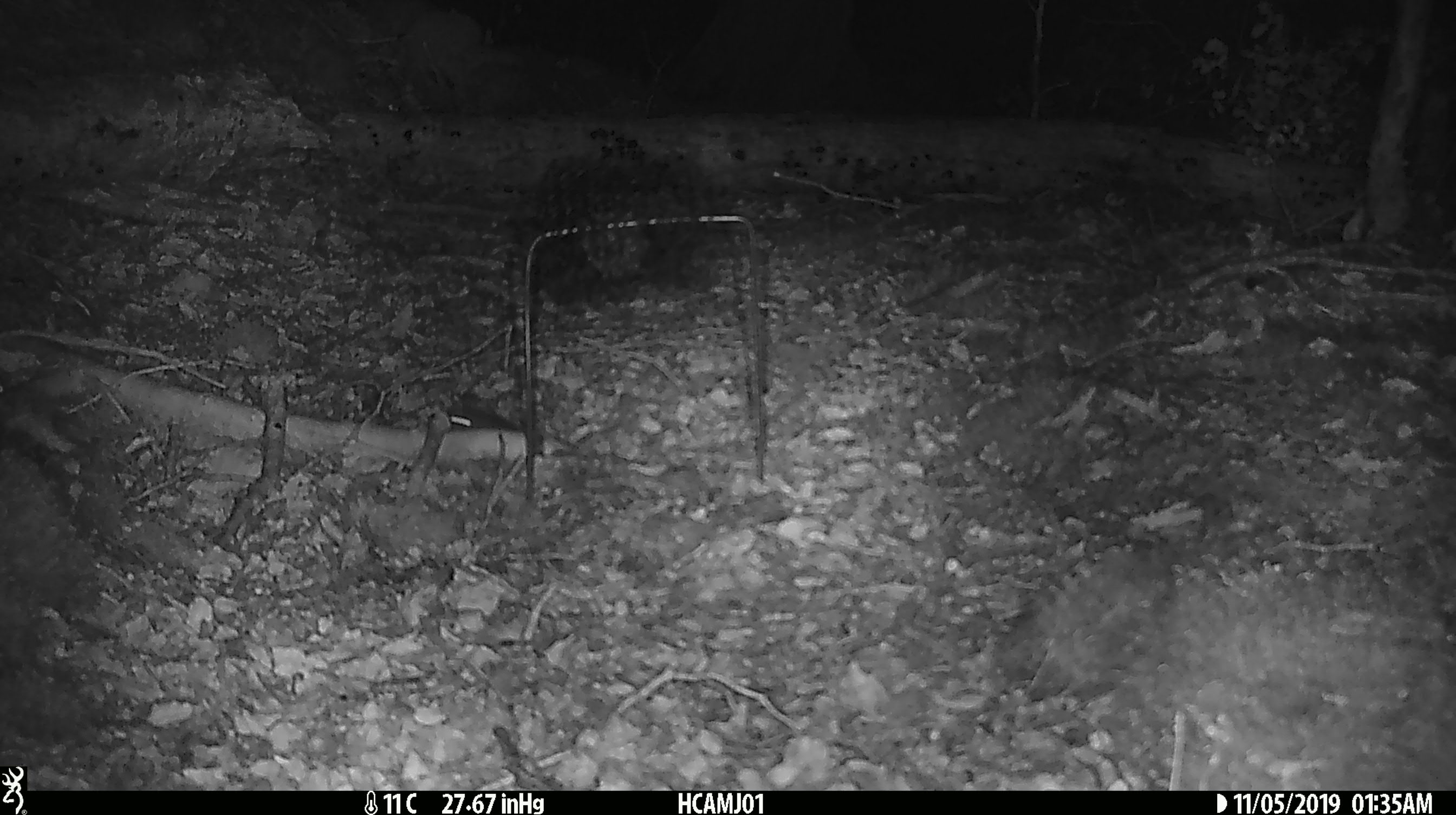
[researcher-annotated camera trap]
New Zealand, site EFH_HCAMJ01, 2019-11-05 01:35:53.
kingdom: Animalia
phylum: Chordata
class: Mammalia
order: Rodentia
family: Muridae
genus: Mus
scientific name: Mus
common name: mouse